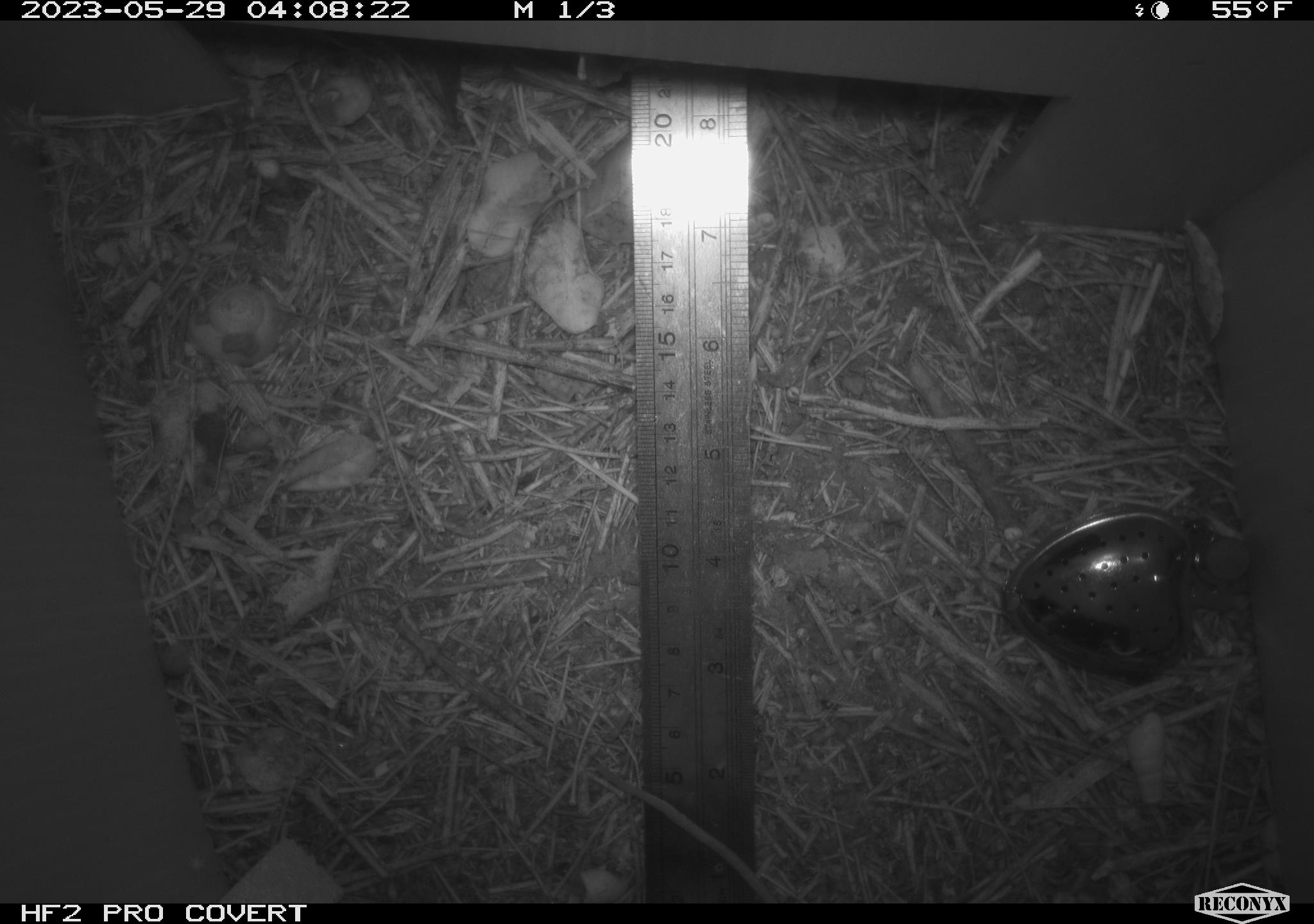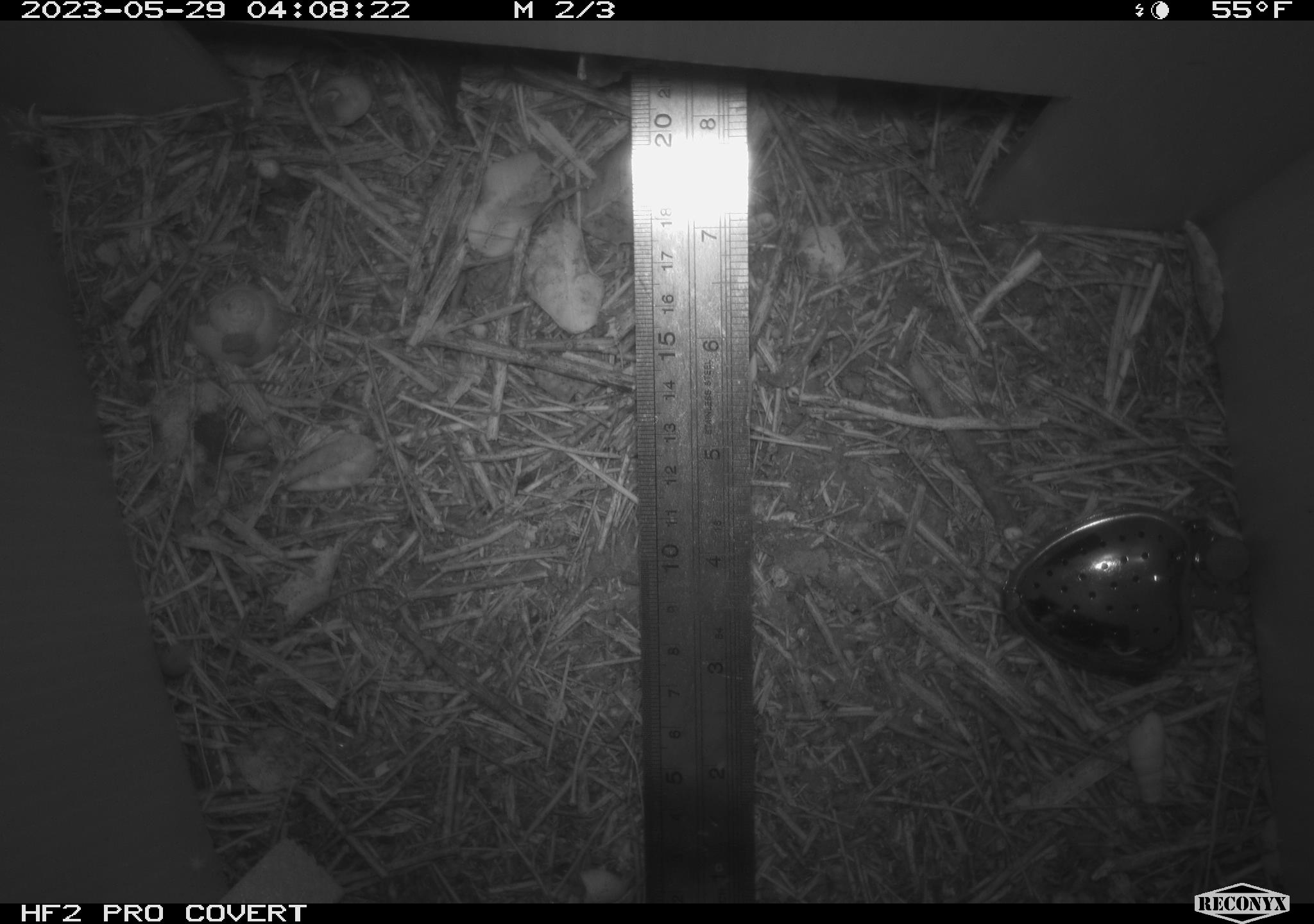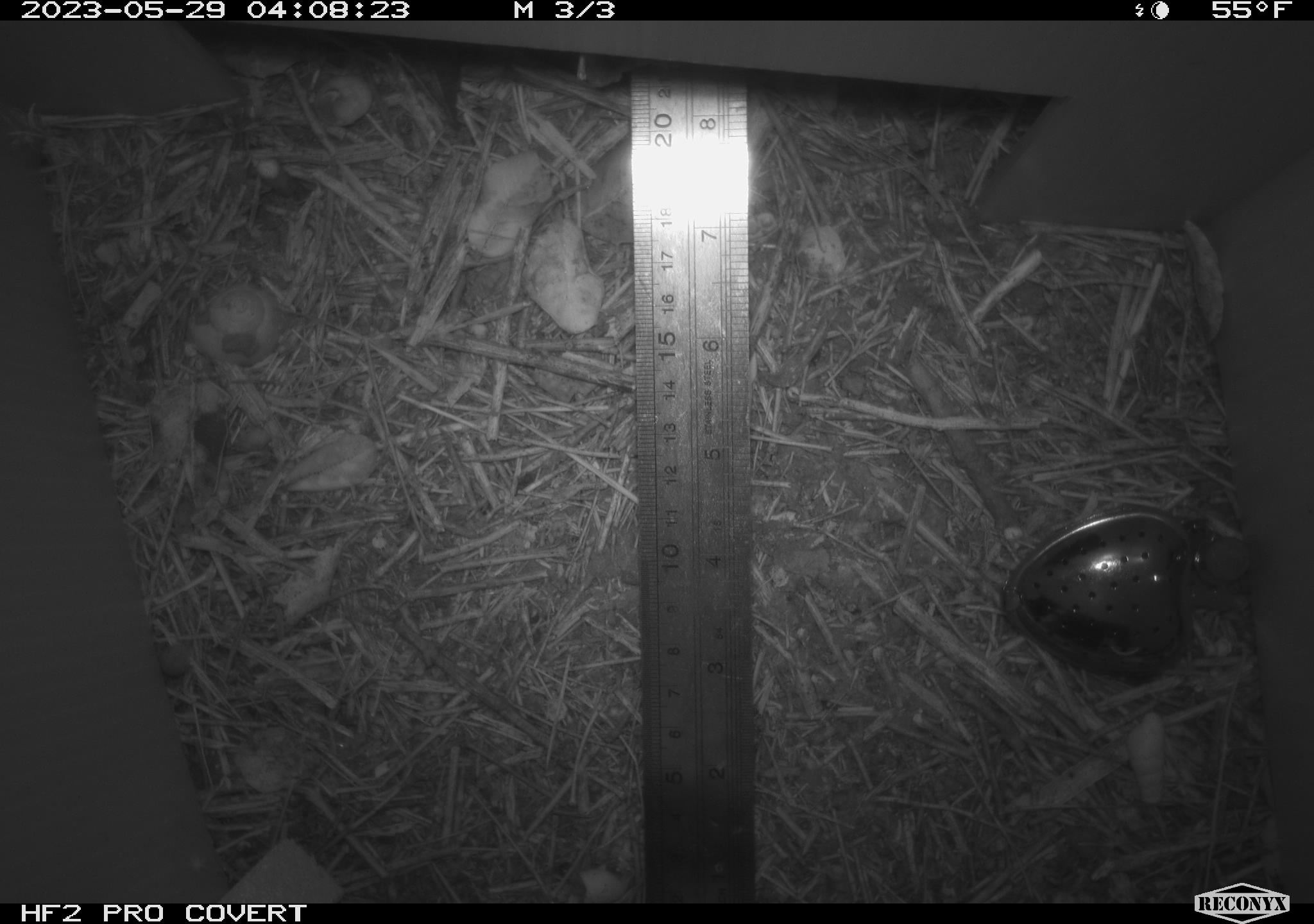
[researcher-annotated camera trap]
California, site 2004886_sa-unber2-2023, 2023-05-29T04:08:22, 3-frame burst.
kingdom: Animalia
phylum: Chordata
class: Mammalia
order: Rodentia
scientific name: Rodentia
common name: mouse species